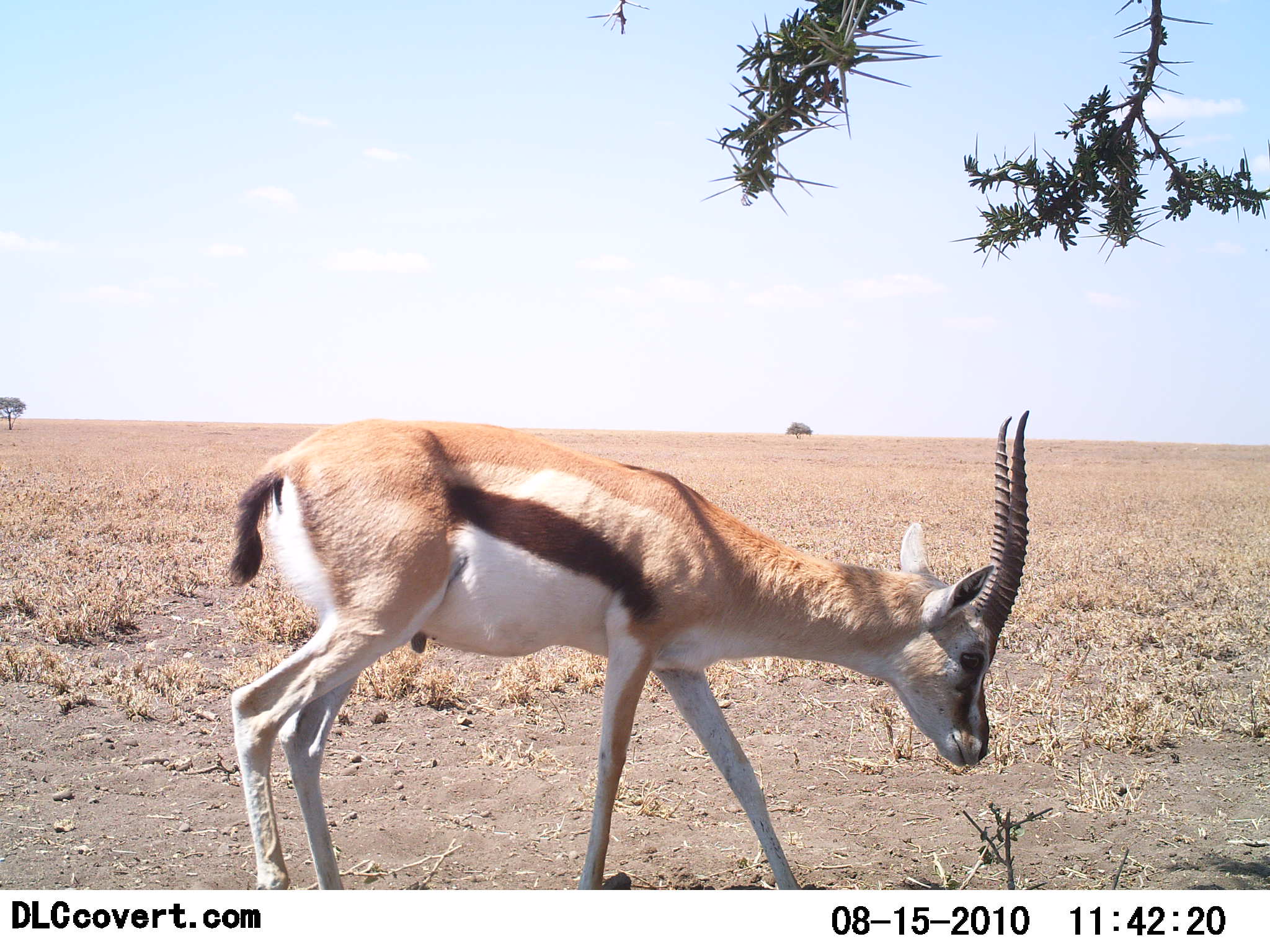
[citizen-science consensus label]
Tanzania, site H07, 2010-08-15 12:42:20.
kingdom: Animalia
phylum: Chordata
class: Mammalia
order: Artiodactyla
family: Bovidae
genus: Eudorcas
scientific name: Eudorcas thomsonii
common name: thomson's gazelle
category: gazellethomsons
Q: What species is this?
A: Gazellethomsons (thomson's gazelle) (Eudorcas thomsonii).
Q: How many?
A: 1.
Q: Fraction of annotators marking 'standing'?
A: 56%.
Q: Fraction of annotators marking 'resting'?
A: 0%.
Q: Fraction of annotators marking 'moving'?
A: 25%.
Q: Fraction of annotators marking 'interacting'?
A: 0%.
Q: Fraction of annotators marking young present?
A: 0%.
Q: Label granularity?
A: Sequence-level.